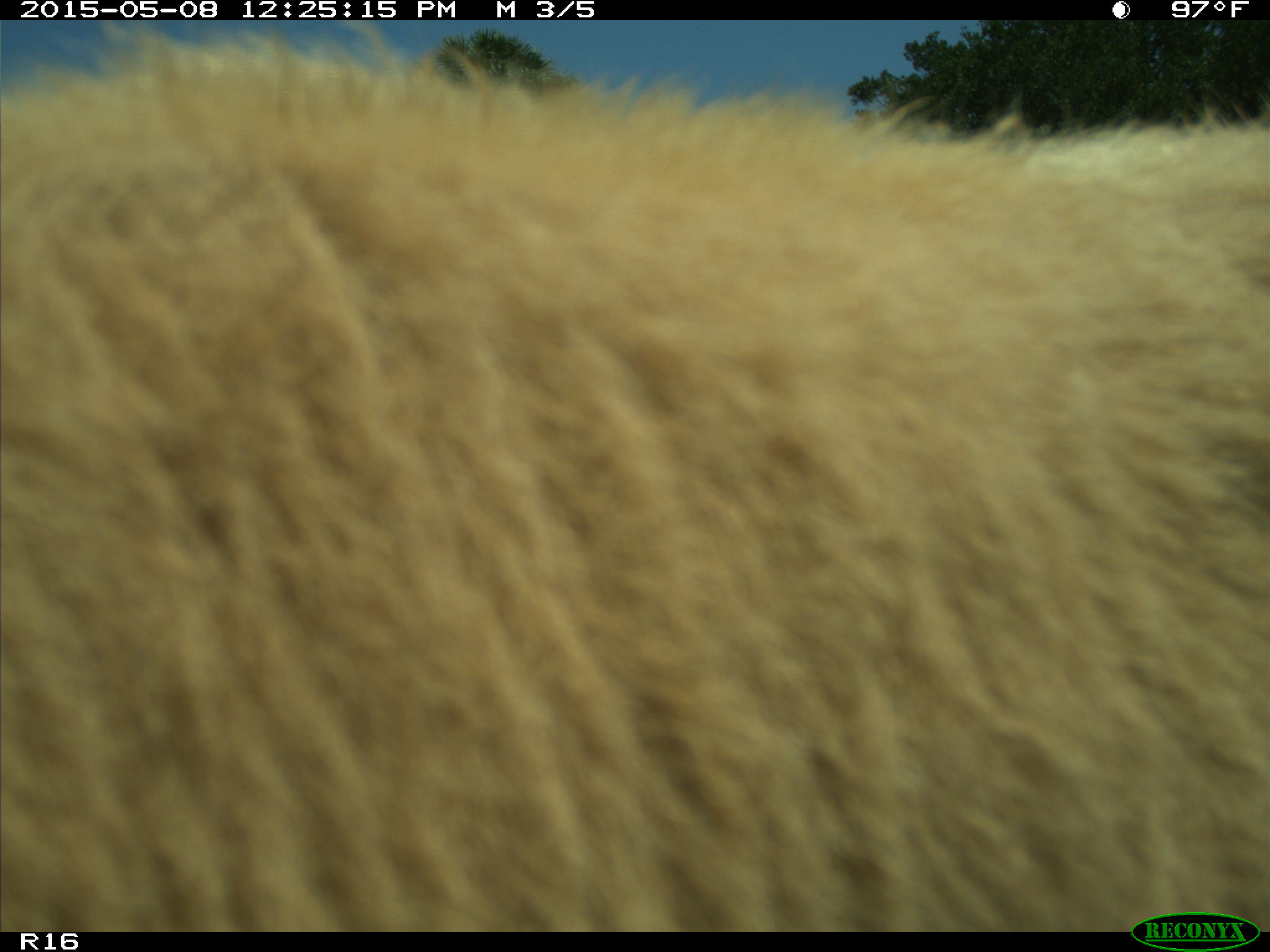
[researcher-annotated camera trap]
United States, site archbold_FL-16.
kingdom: Animalia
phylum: Chordata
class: Mammalia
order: Artiodactyla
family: Bovidae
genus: Bos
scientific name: Bos taurus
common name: domestic cow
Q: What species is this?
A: Bos taurus (domestic cow).